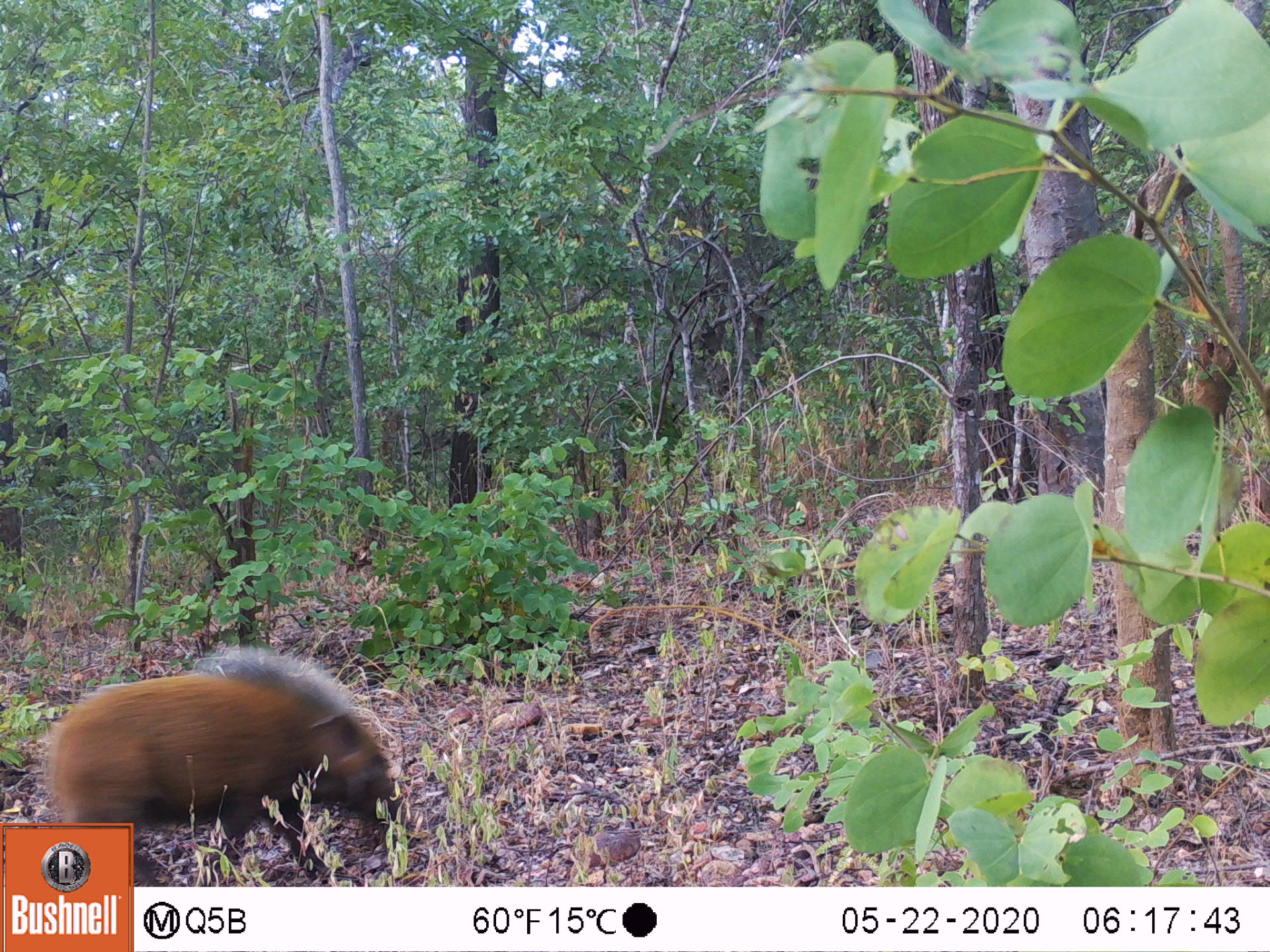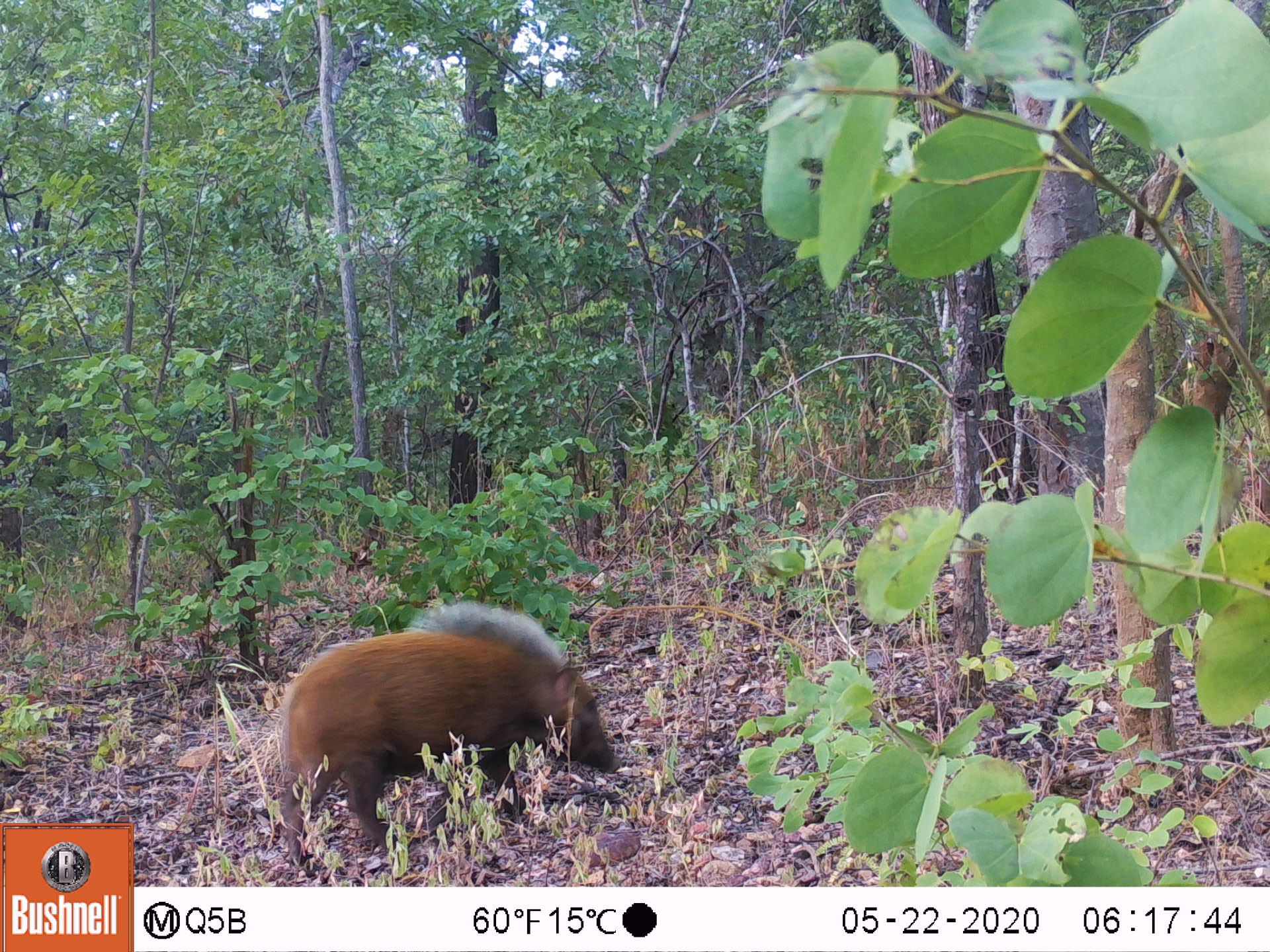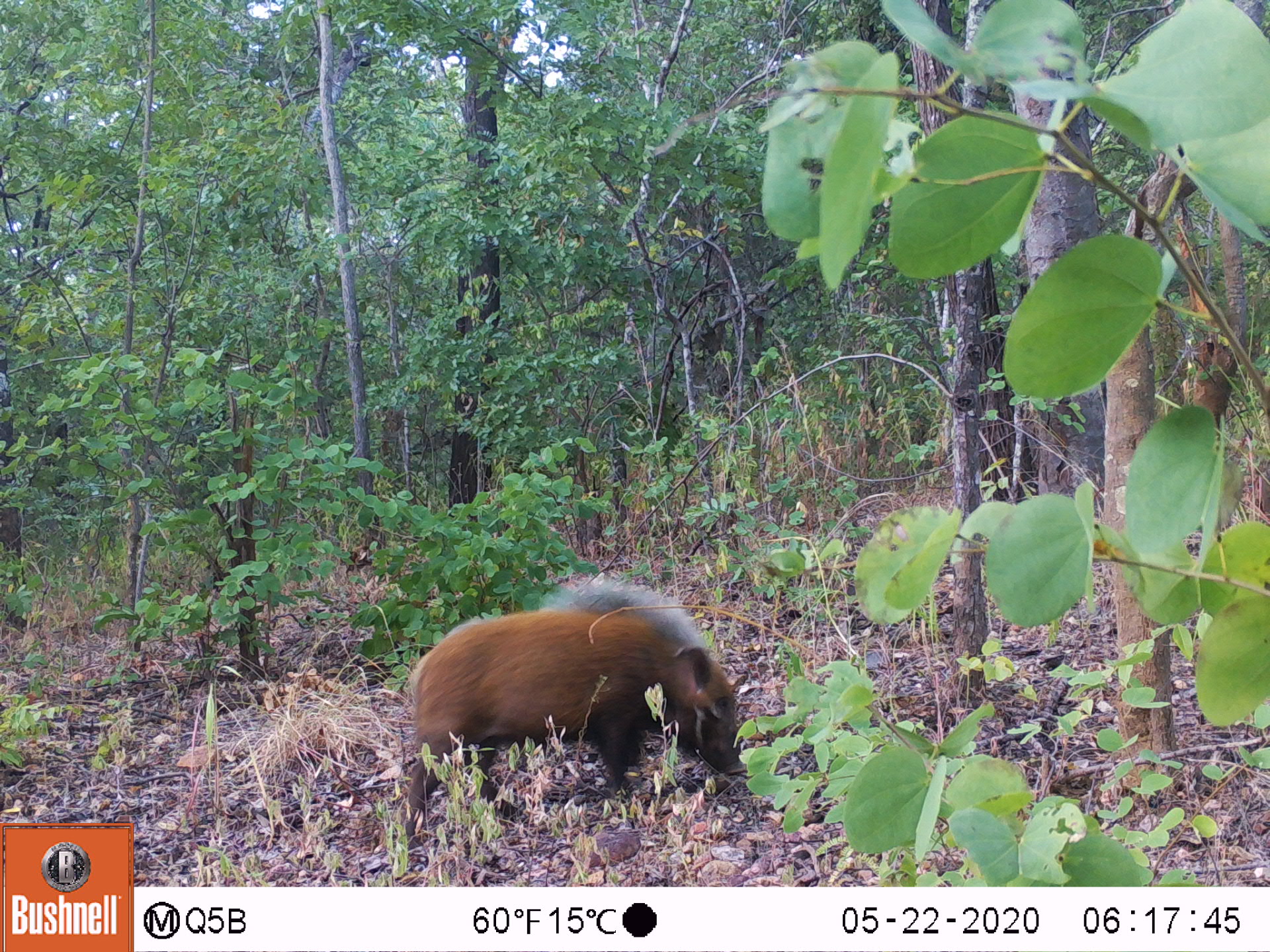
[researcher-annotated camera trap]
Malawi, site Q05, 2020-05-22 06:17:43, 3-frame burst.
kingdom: Animalia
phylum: Chordata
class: Mammalia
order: Artiodactyla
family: Suidae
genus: Potamochoerus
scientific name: Potamochoerus larvatus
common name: bushpig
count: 1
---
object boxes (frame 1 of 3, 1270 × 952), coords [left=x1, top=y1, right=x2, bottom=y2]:
bushpig: [left=51, top=645, right=414, bottom=824]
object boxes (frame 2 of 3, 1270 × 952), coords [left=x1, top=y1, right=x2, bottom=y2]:
bushpig: [left=277, top=594, right=621, bottom=872]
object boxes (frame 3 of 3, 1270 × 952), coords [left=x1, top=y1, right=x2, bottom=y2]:
bushpig: [left=397, top=568, right=754, bottom=846]